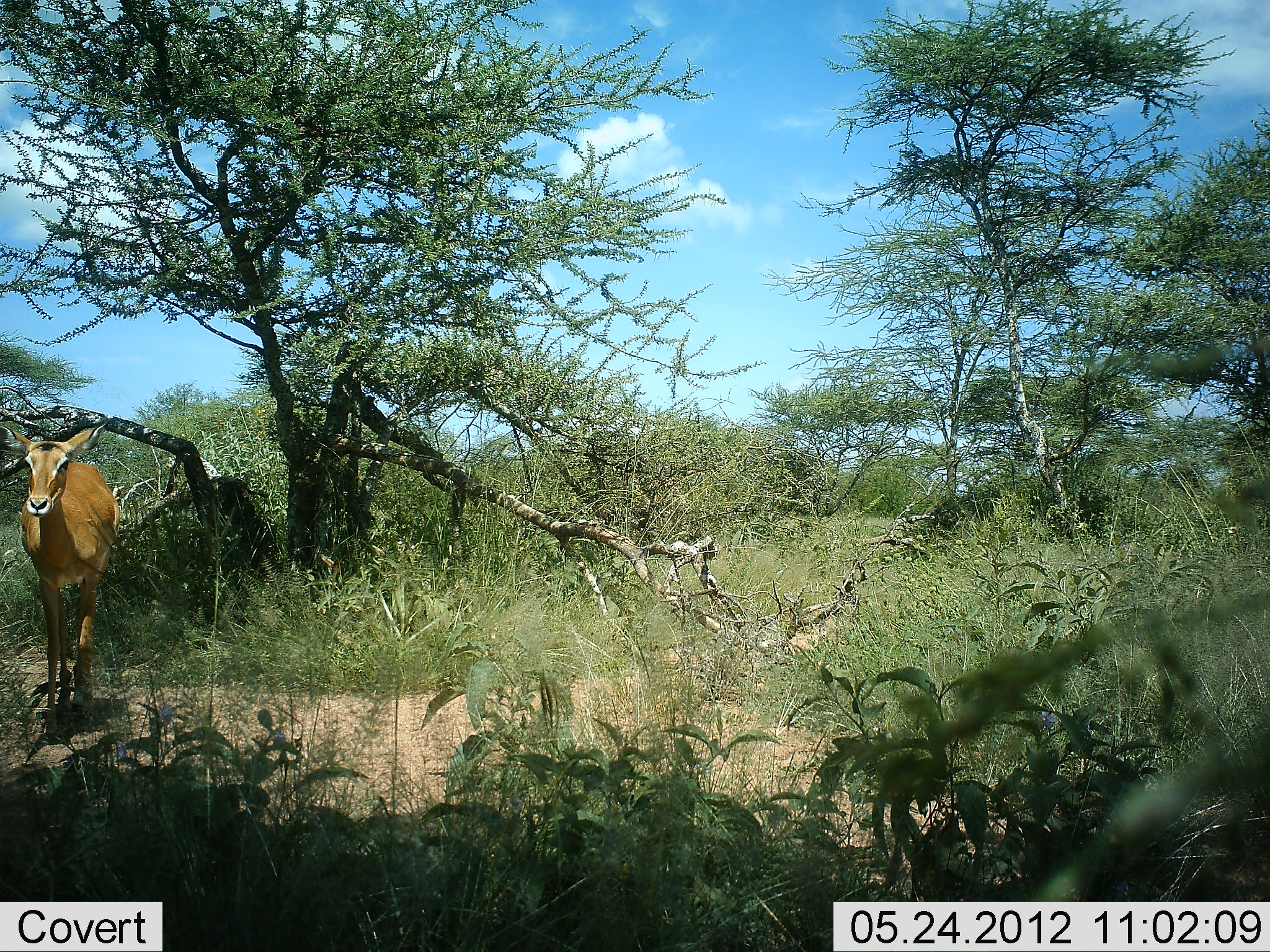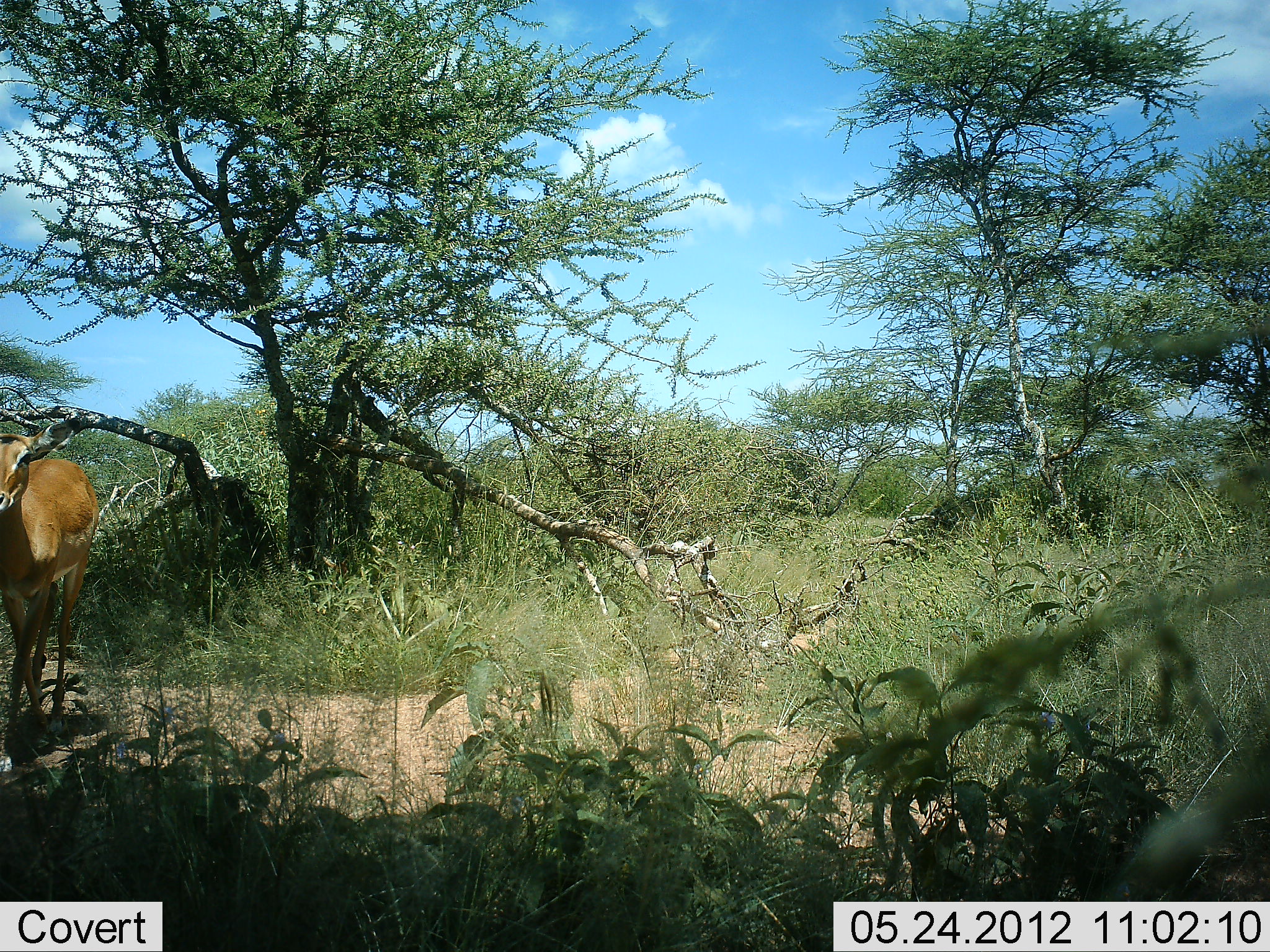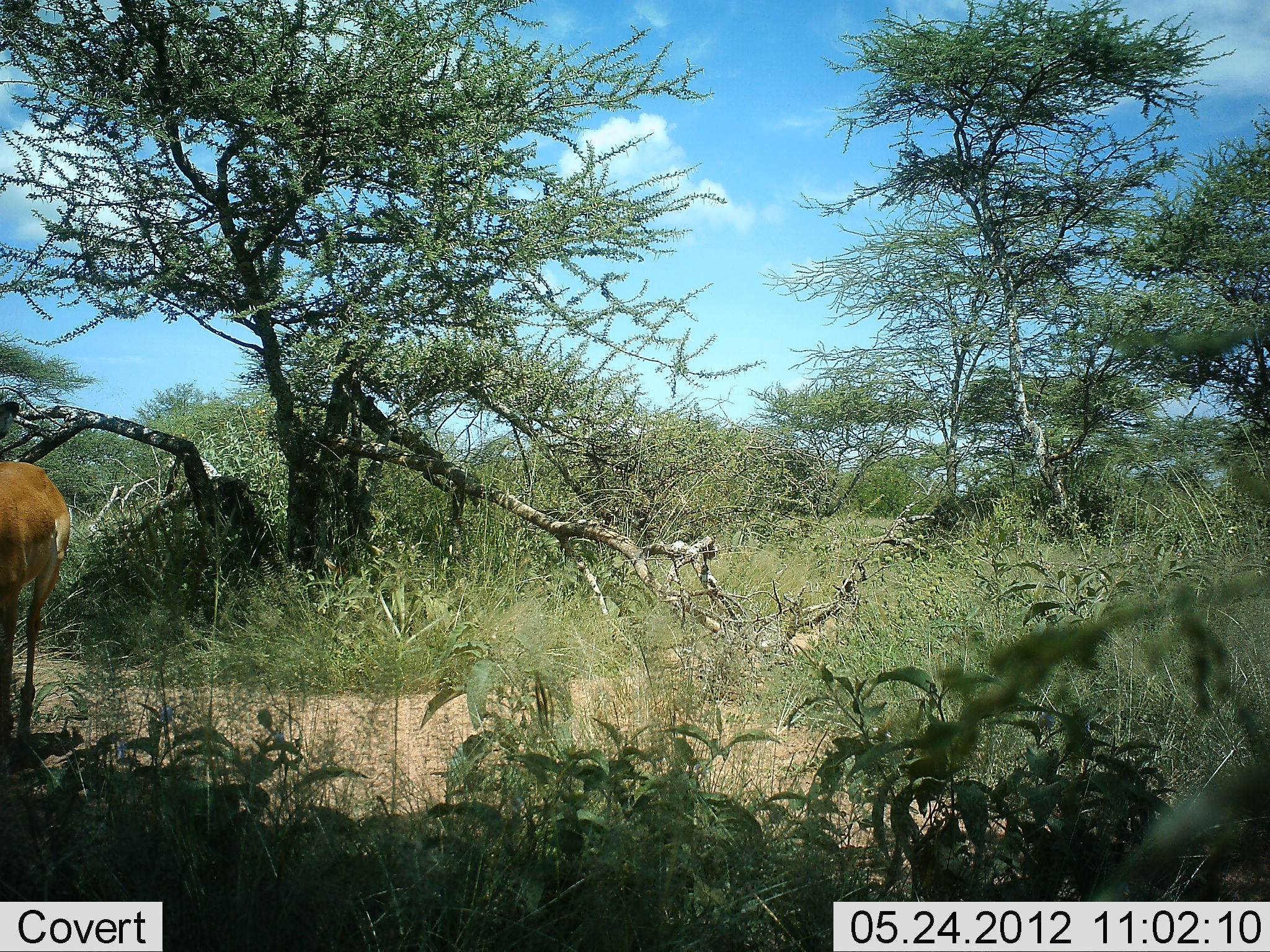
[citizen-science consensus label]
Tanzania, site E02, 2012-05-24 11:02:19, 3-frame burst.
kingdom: Animalia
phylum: Chordata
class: Mammalia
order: Artiodactyla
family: Bovidae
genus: Aepyceros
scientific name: Aepyceros melampus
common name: impala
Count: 1.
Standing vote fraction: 30%.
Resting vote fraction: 0%.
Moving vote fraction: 70%.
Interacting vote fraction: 0%.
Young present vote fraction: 0%.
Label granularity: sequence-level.